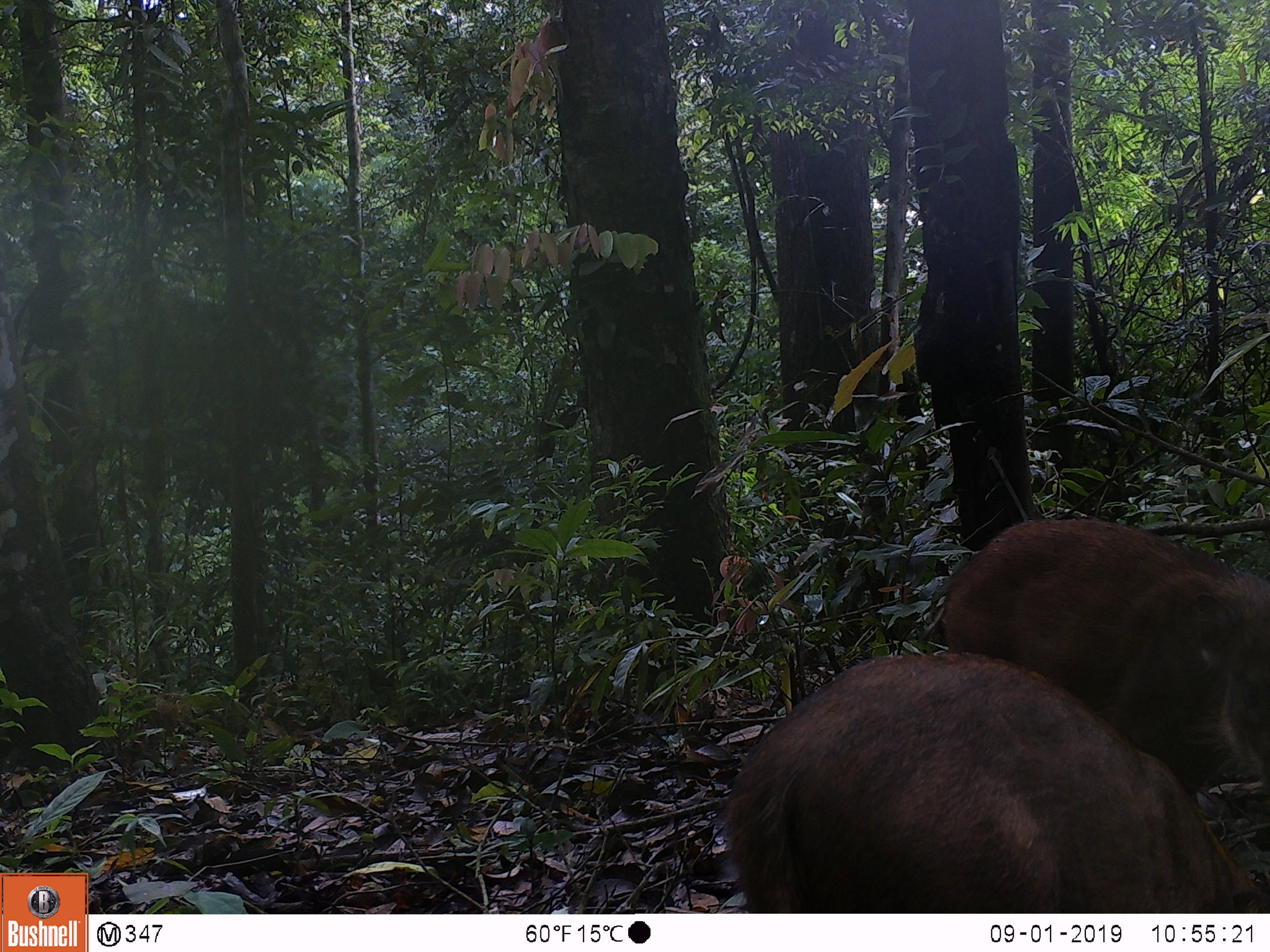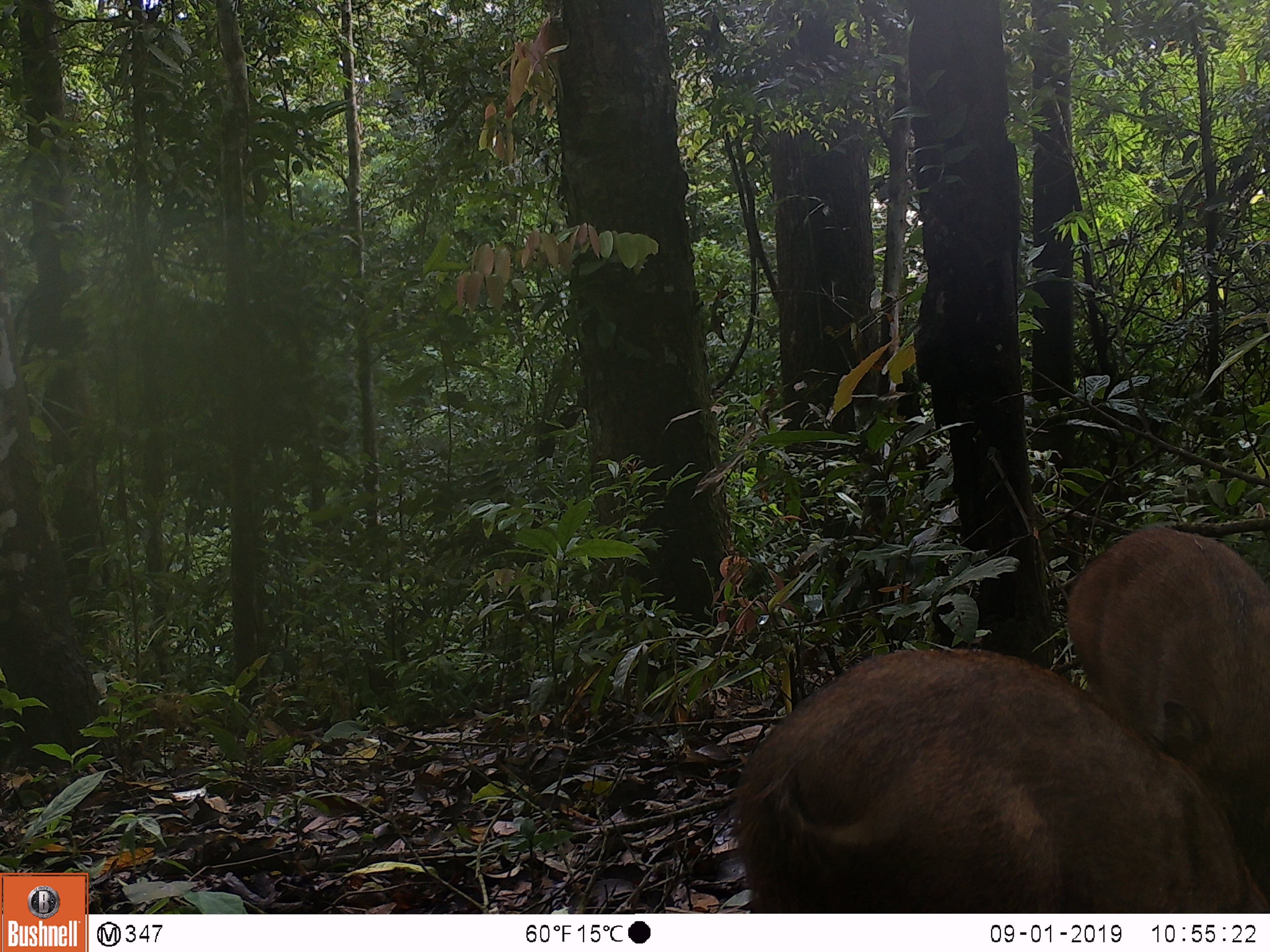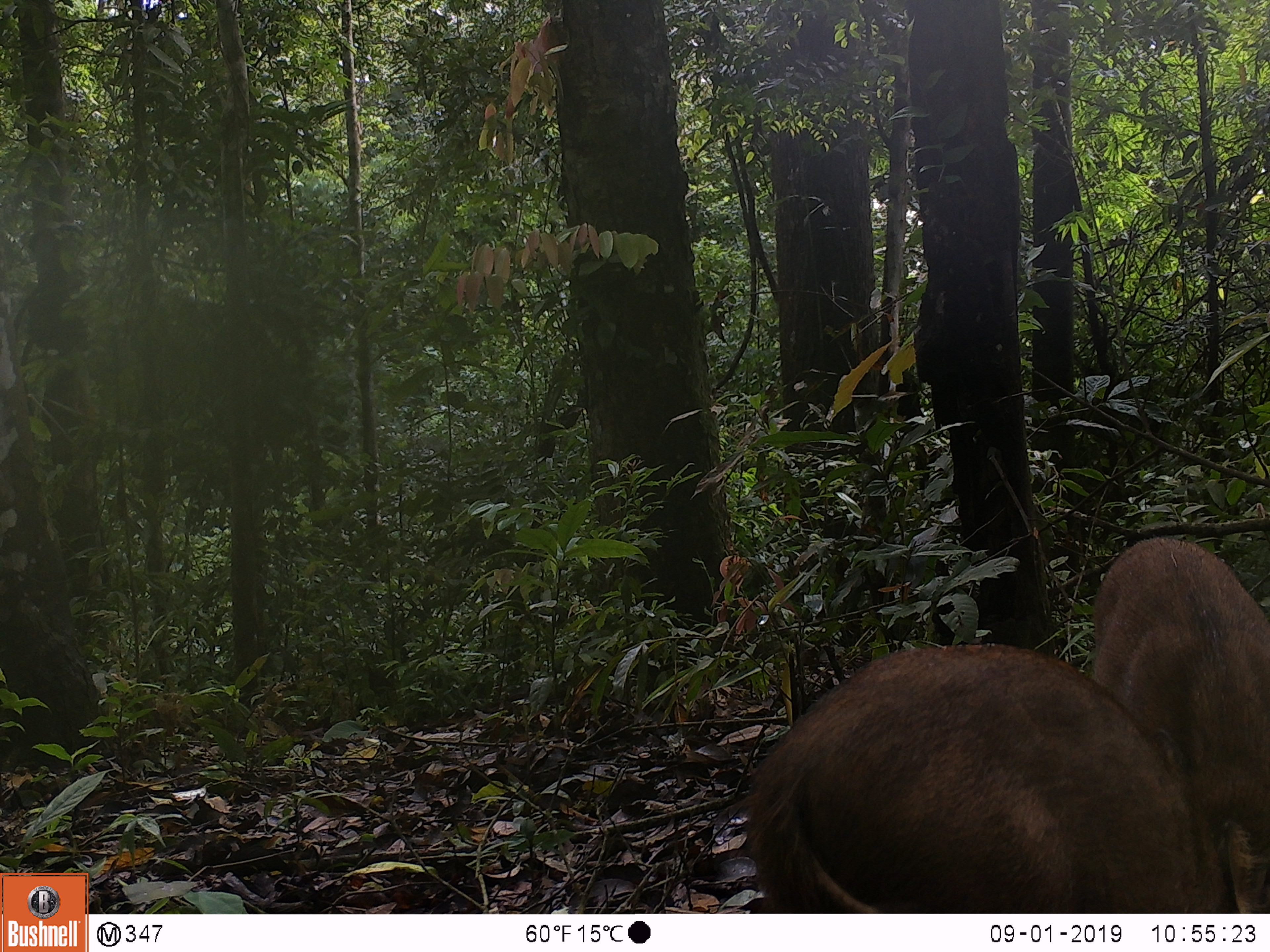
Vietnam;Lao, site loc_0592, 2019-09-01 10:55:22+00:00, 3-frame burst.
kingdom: Animalia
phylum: Chordata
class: Mammalia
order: Artiodactyla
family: Suidae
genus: Sus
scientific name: Sus scrofa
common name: eurasian wild pig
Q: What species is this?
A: Eurasian wild pig (Sus scrofa).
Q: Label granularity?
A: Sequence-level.